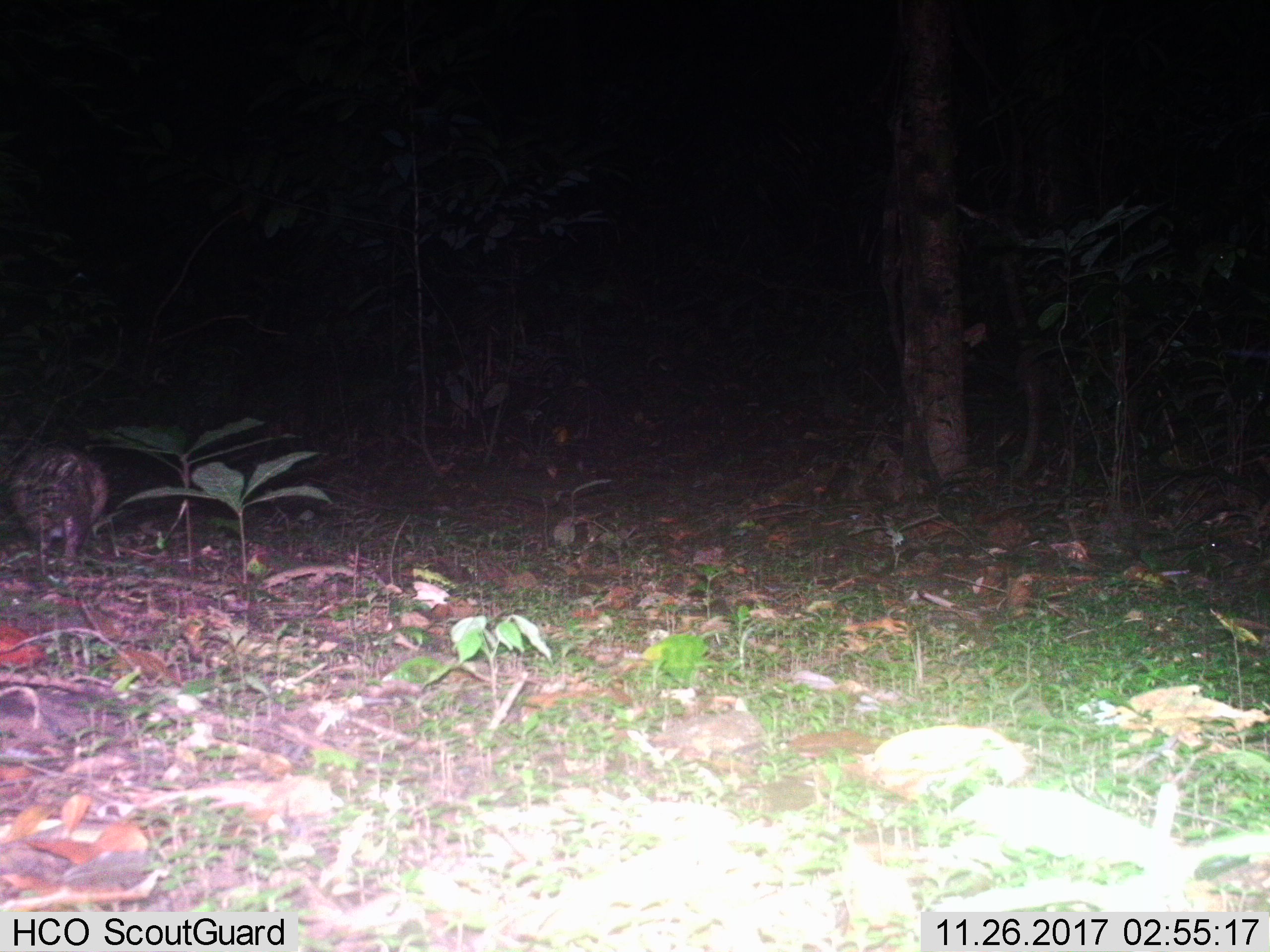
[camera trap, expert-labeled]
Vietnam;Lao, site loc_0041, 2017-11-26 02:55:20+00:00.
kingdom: Animalia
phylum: Chordata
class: Mammalia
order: Rodentia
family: Hystricidae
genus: Atherurus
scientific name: Atherurus macrourus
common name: asiatic brush-tailed porcupine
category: asiatic brush tailed porcupine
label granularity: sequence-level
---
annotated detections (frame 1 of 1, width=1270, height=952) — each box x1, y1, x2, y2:
asiatic brush tailed porcupine: 6, 435, 113, 576